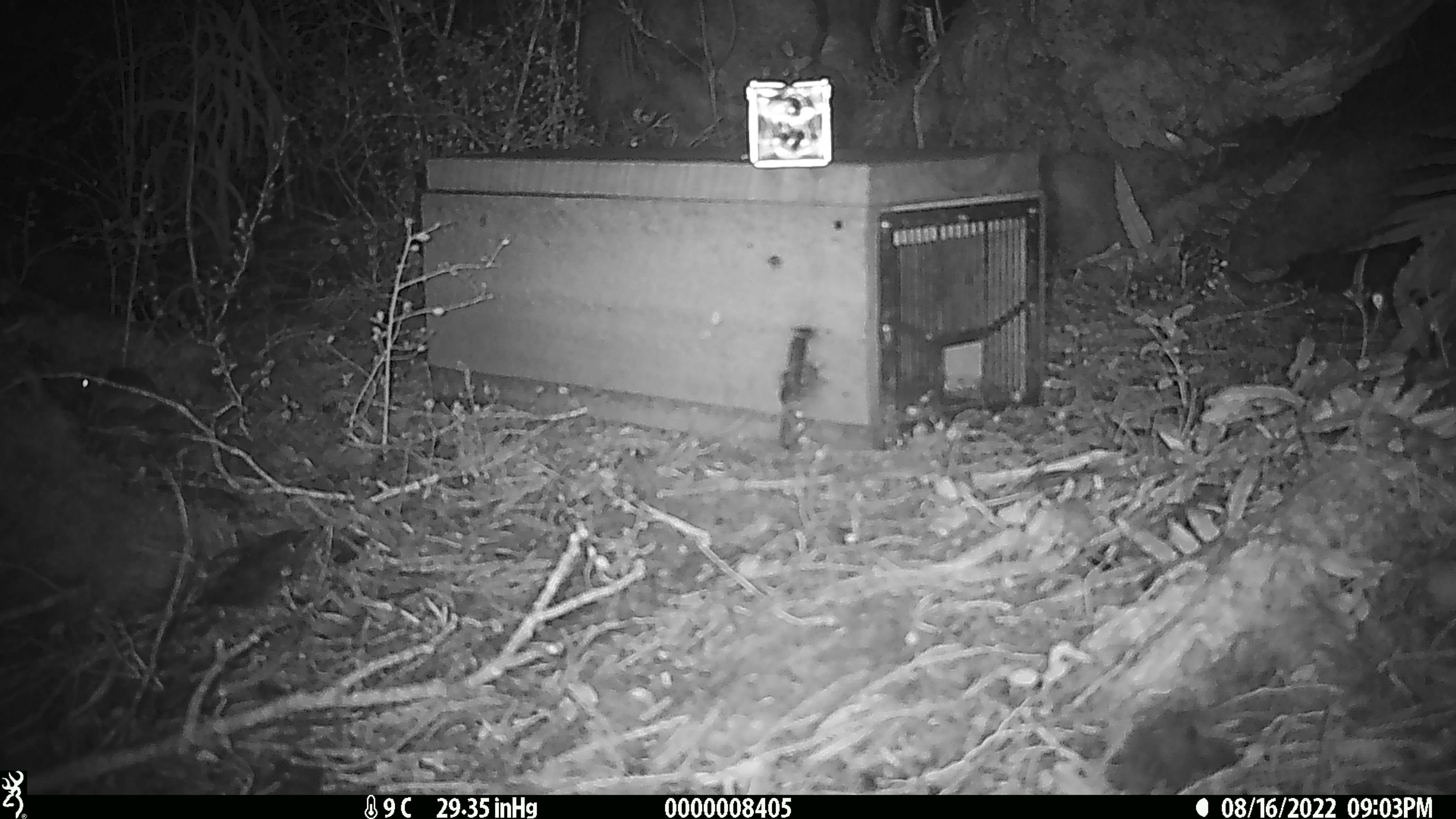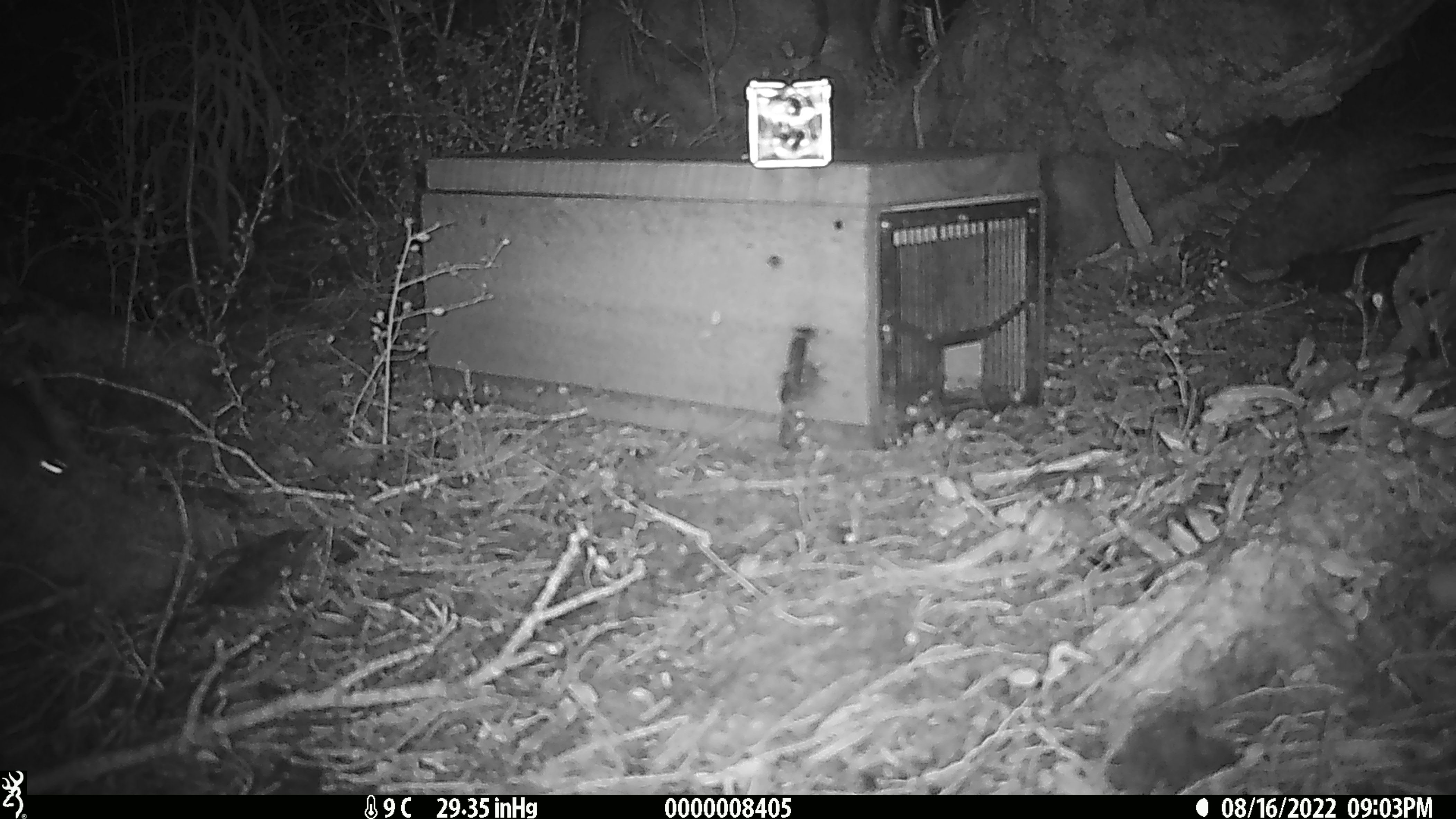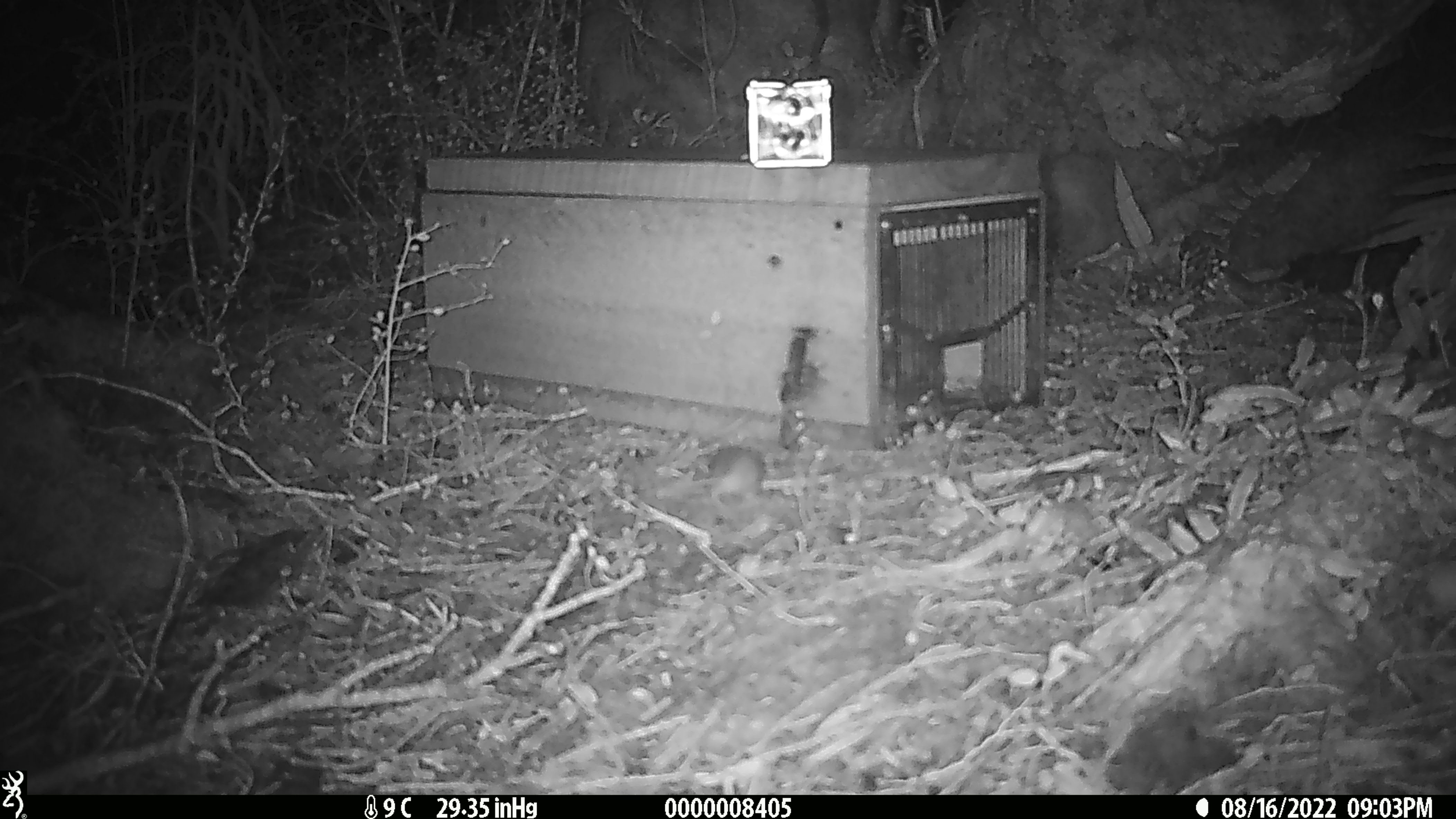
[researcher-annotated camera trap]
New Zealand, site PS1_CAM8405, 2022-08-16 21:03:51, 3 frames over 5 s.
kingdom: Animalia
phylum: Chordata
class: Mammalia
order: Rodentia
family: Muridae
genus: Mus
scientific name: Mus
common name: mouse